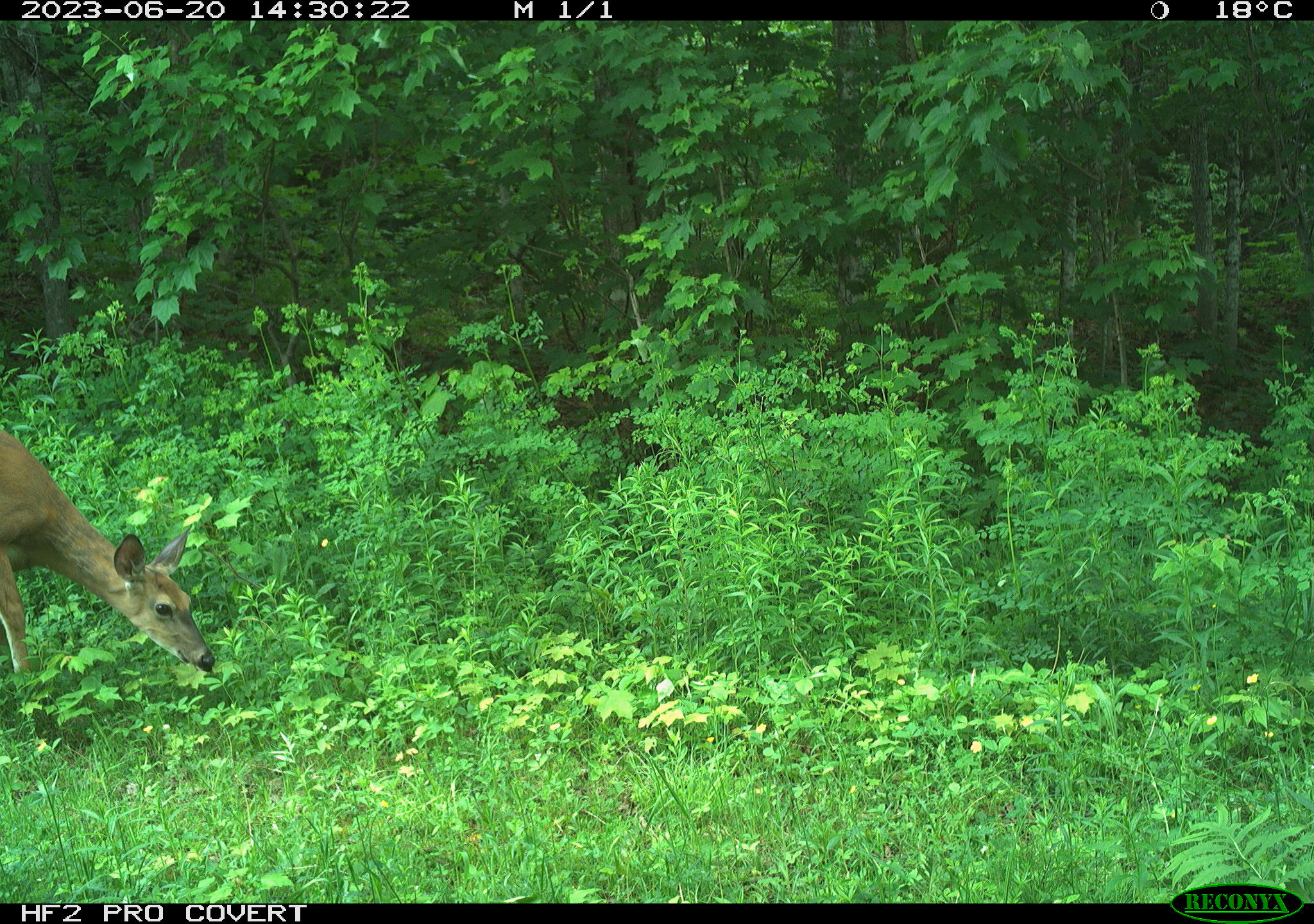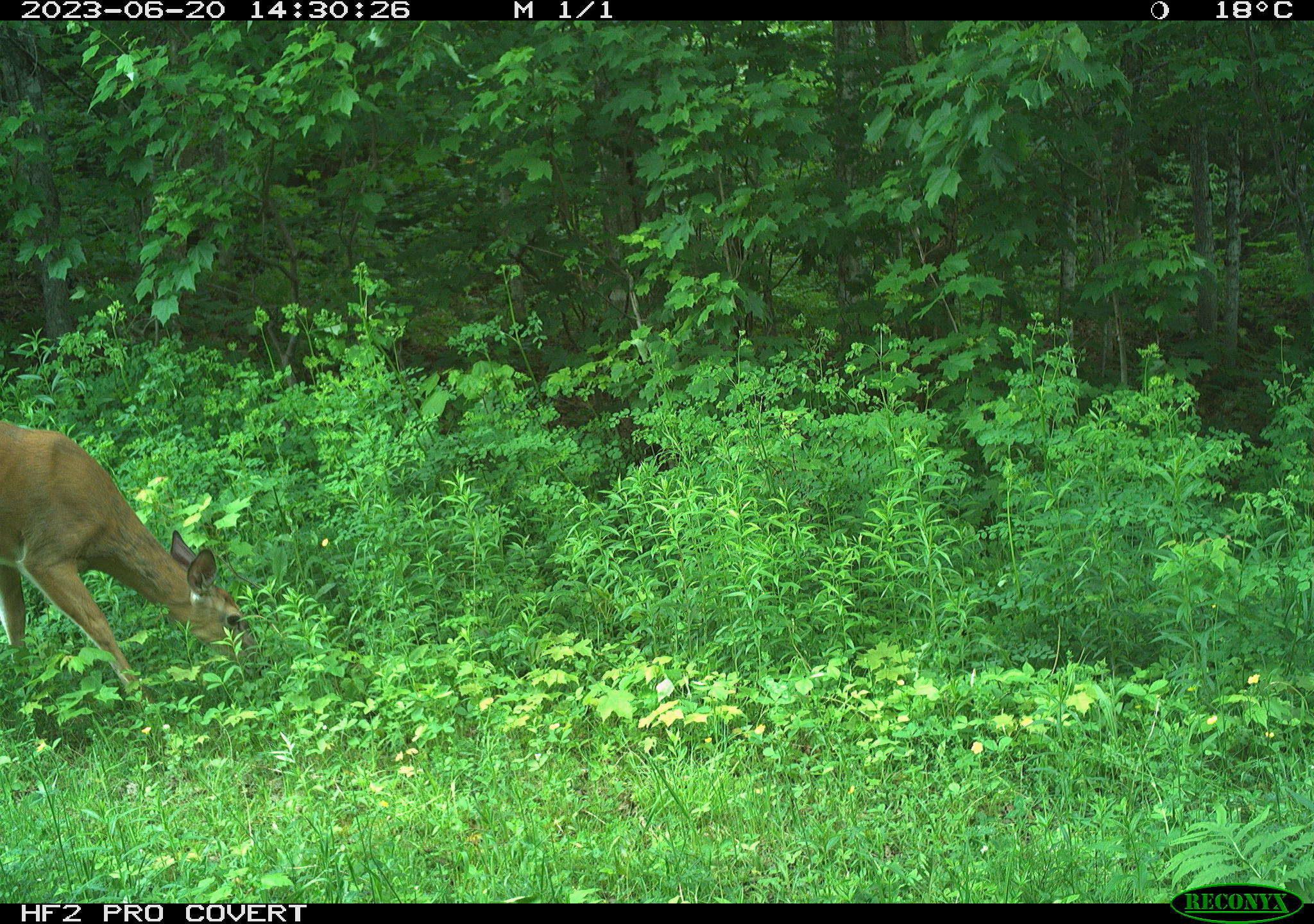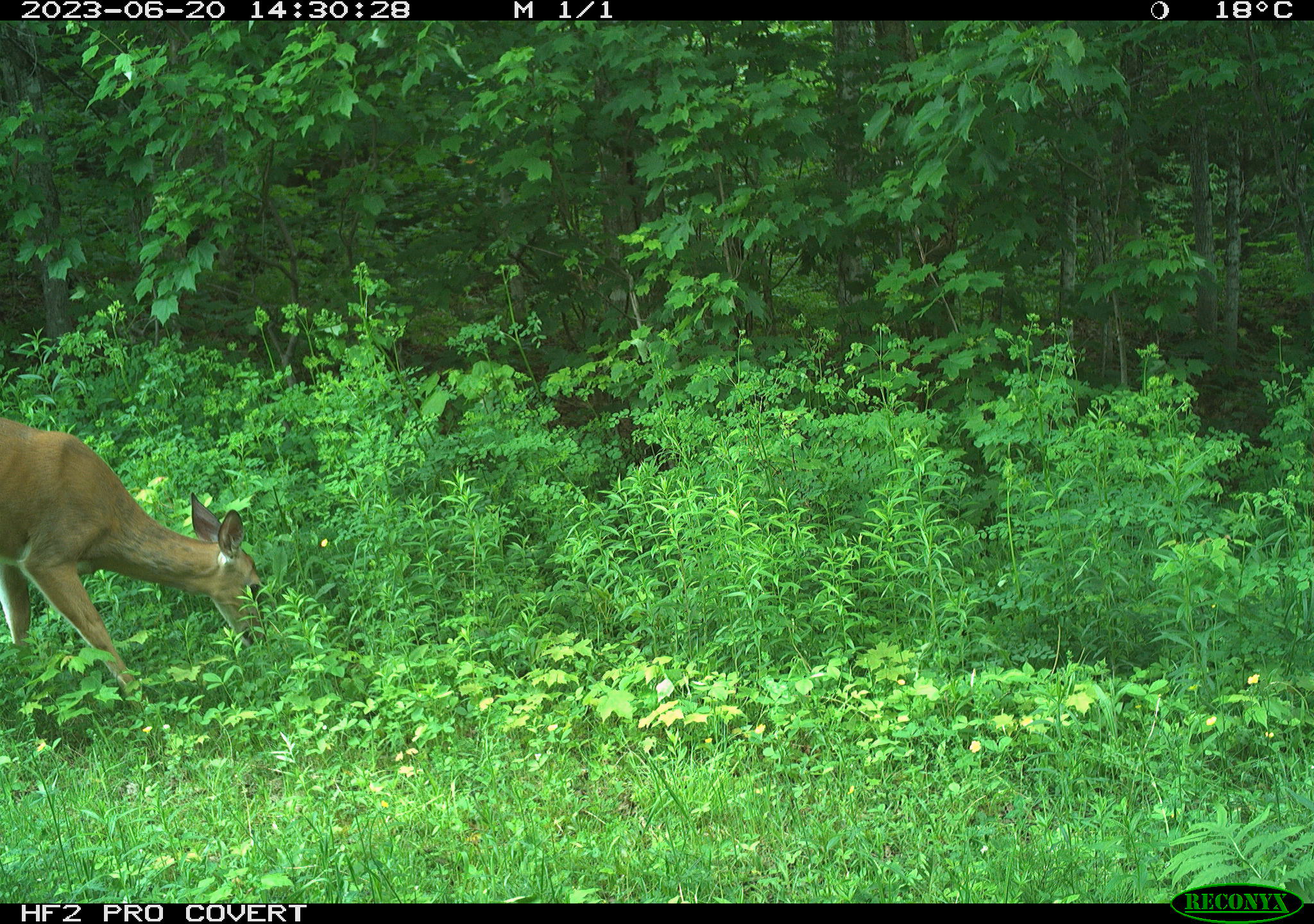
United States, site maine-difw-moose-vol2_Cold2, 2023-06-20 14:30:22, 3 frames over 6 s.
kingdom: Animalia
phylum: Chordata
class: Mammalia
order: Artiodactyla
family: Cervidae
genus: Odocoileus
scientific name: Odocoileus virginianus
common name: white-tailed deer